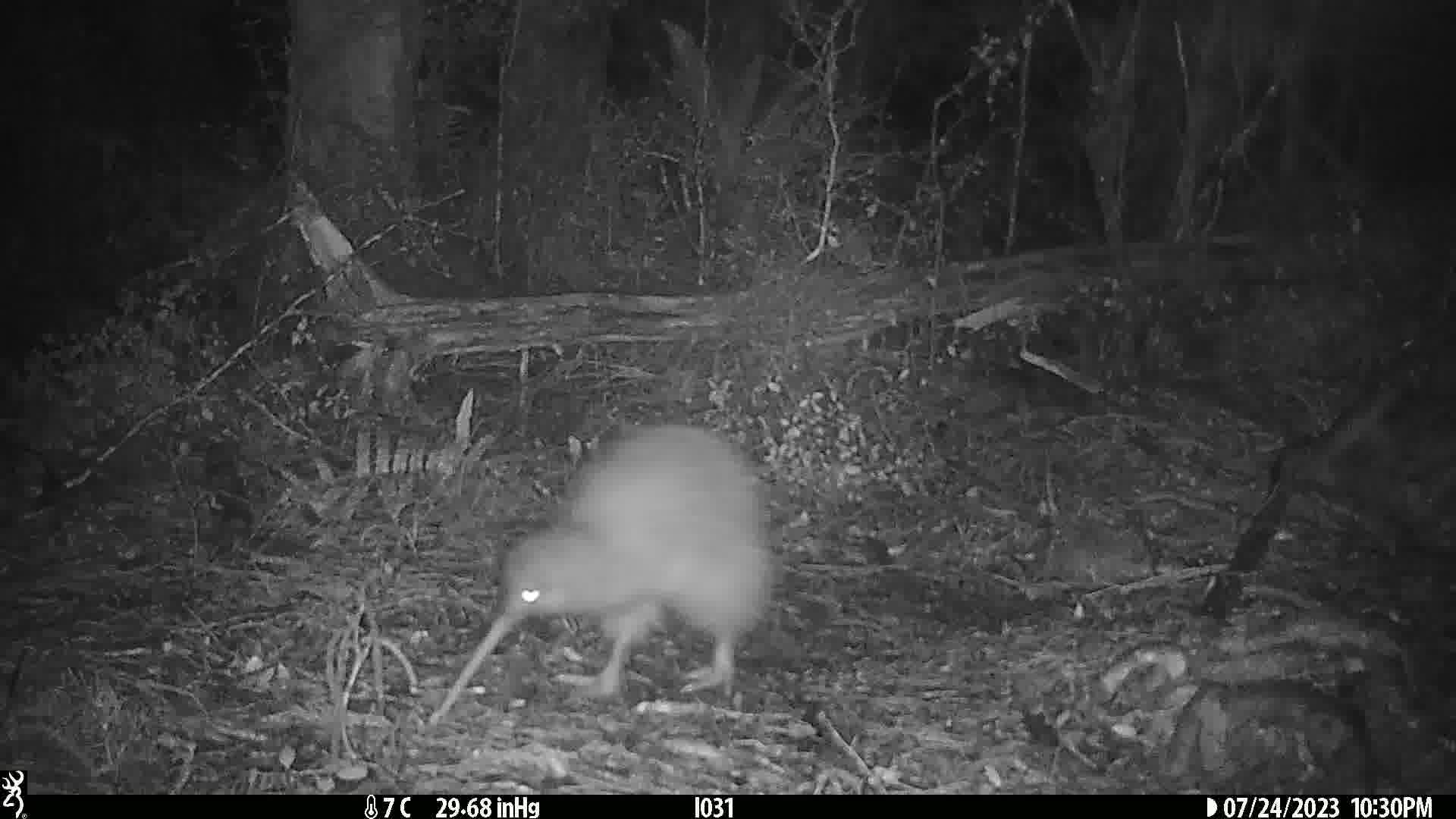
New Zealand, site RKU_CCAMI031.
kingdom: Animalia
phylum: Chordata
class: Aves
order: Apterygiformes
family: Apterygidae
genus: Apteryx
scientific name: Apteryx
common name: kiwi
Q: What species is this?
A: Kiwi (Apteryx).